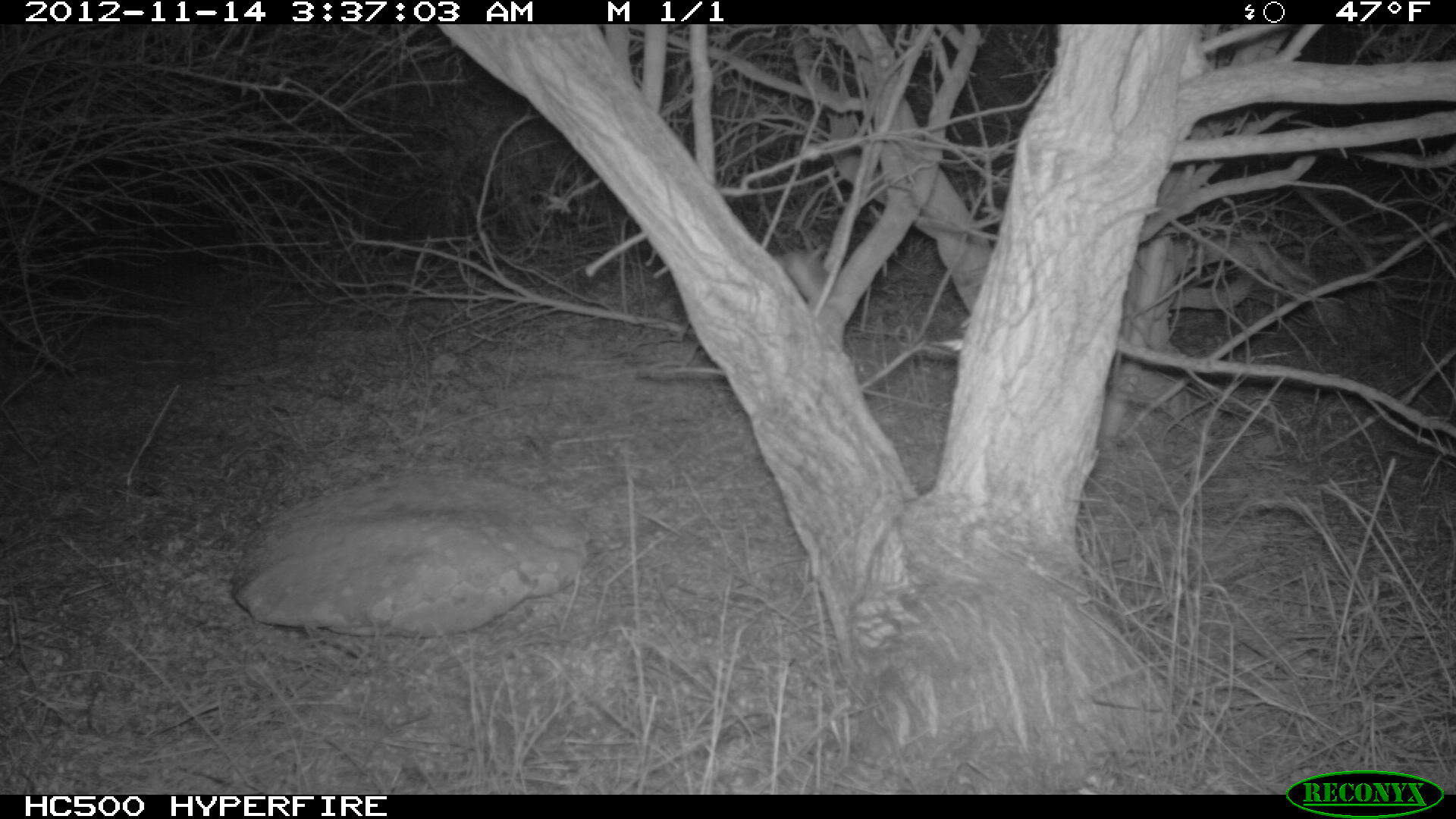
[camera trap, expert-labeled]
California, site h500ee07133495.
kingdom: Animalia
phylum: Chordata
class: Mammalia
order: Rodentia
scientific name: Rodentia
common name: rodent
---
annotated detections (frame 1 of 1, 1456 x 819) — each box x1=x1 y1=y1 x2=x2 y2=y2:
rodent: x1=774 y1=243 x2=827 y2=306